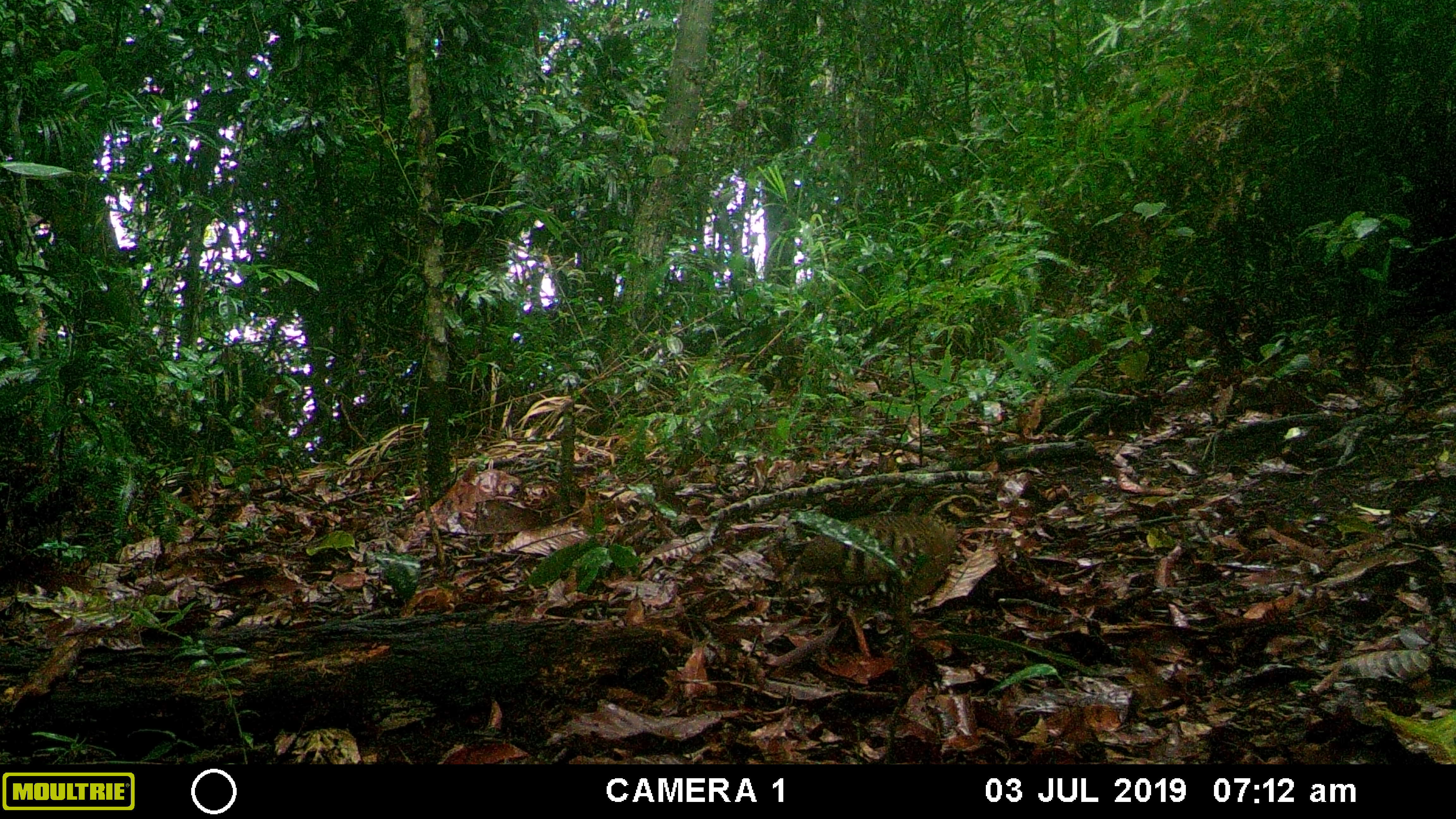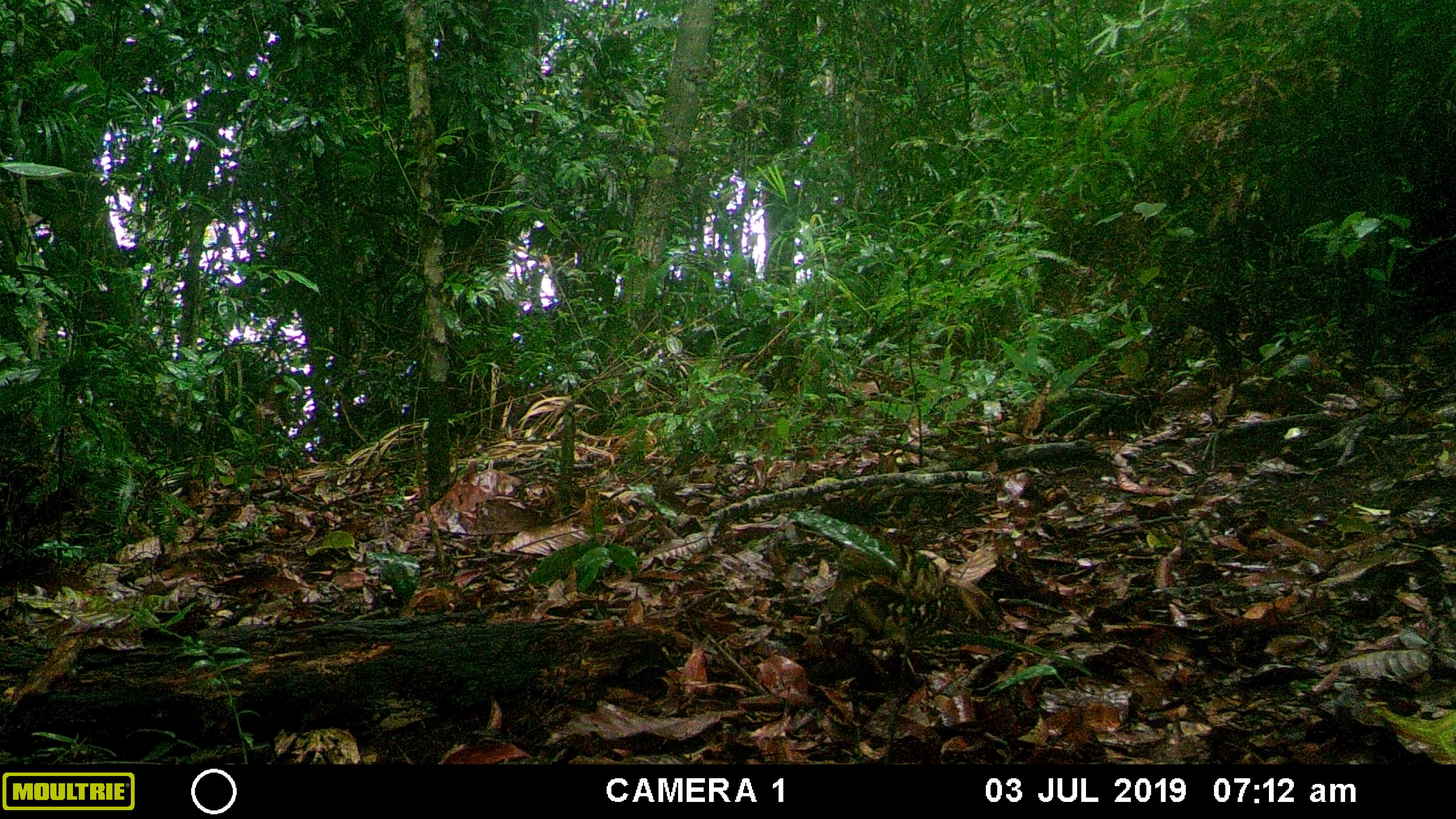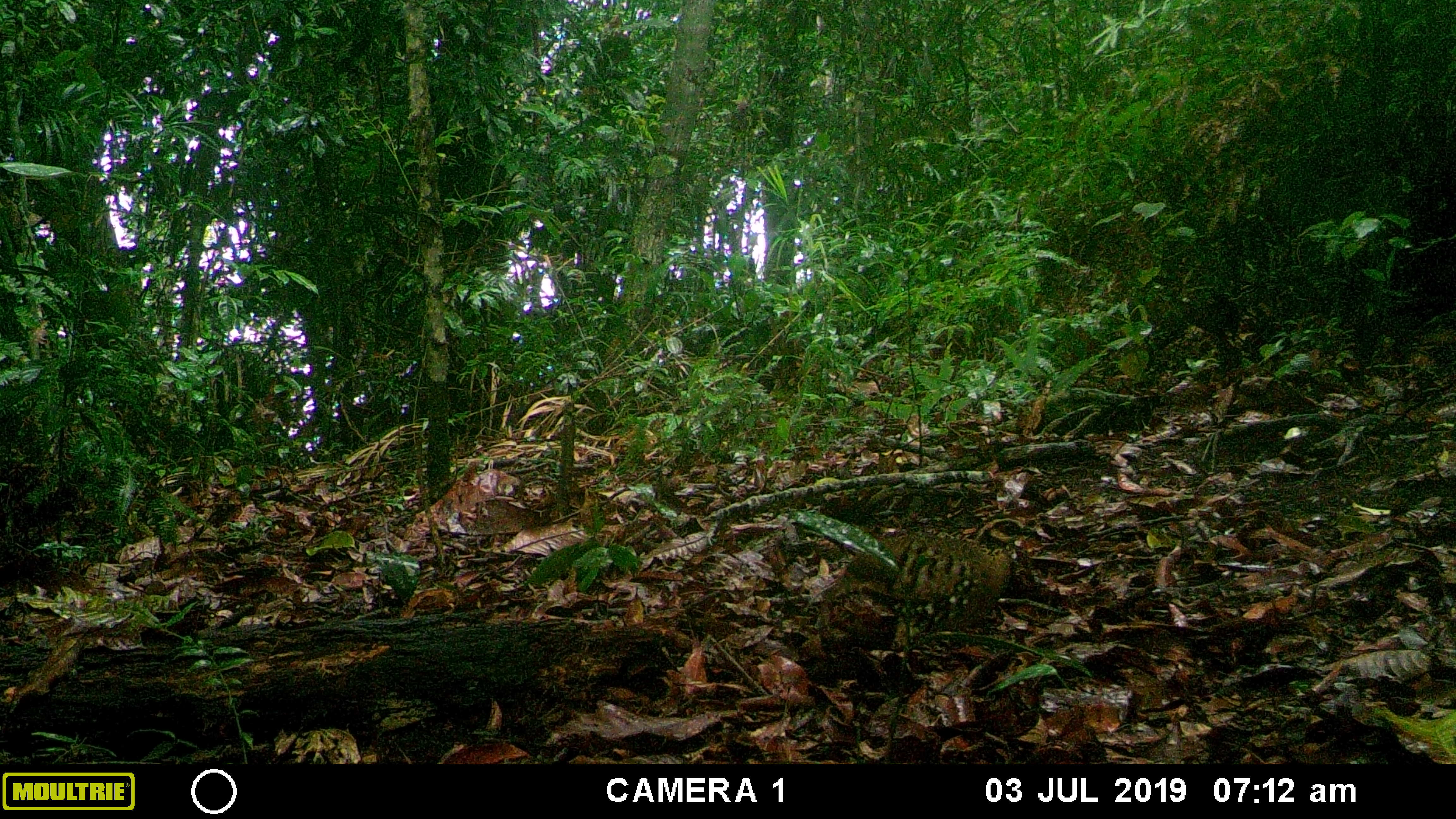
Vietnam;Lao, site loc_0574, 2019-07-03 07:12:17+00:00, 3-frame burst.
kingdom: Animalia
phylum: Chordata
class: Aves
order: Galliformes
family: Phasianidae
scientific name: Phasianidae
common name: partridge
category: unidentified partridge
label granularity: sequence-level